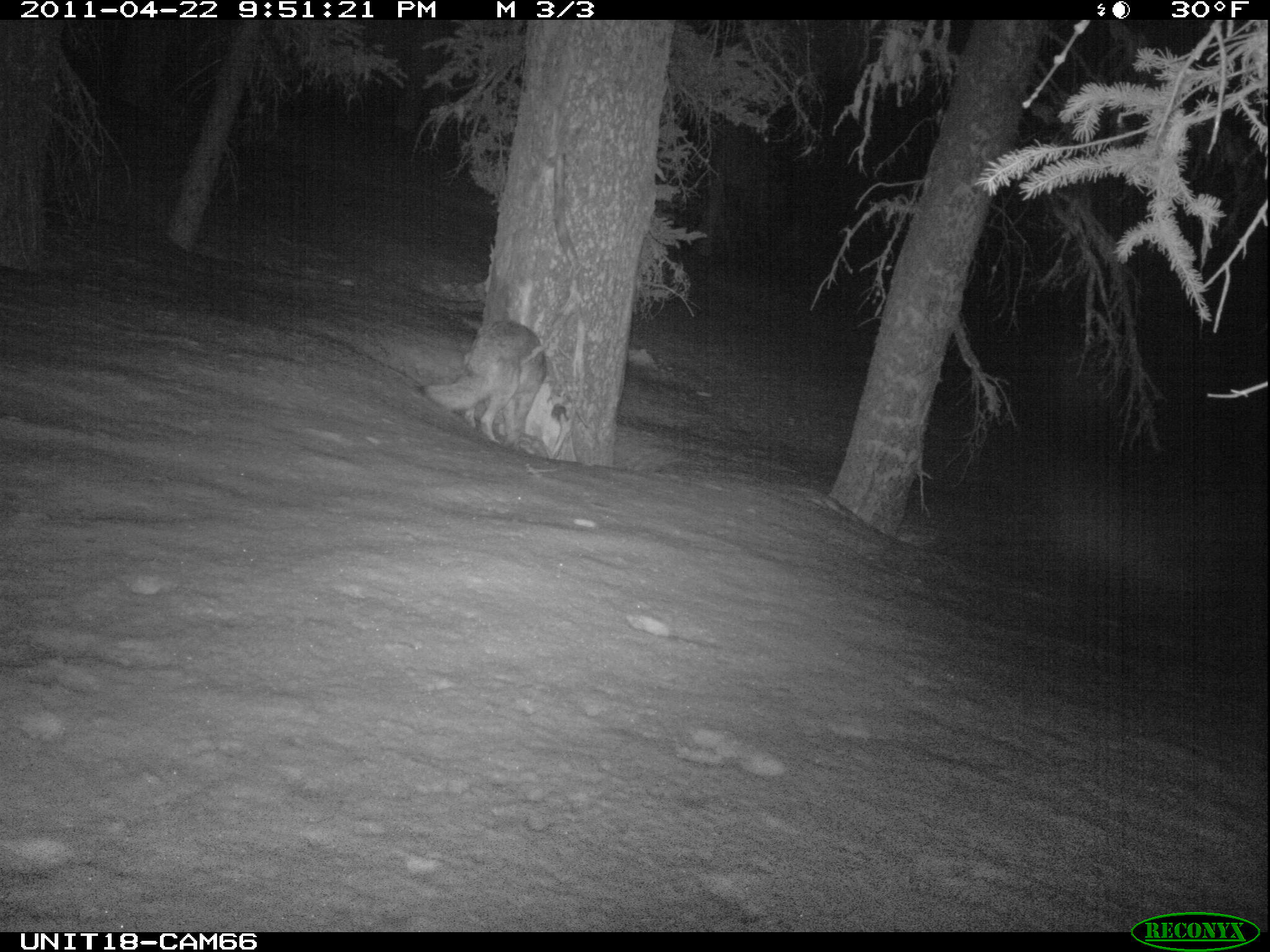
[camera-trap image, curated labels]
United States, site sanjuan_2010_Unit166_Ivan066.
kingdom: Animalia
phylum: Chordata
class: Mammalia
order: Carnivora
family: Canidae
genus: Canis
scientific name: Canis latrans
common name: coyote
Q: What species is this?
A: Canis latrans (coyote).